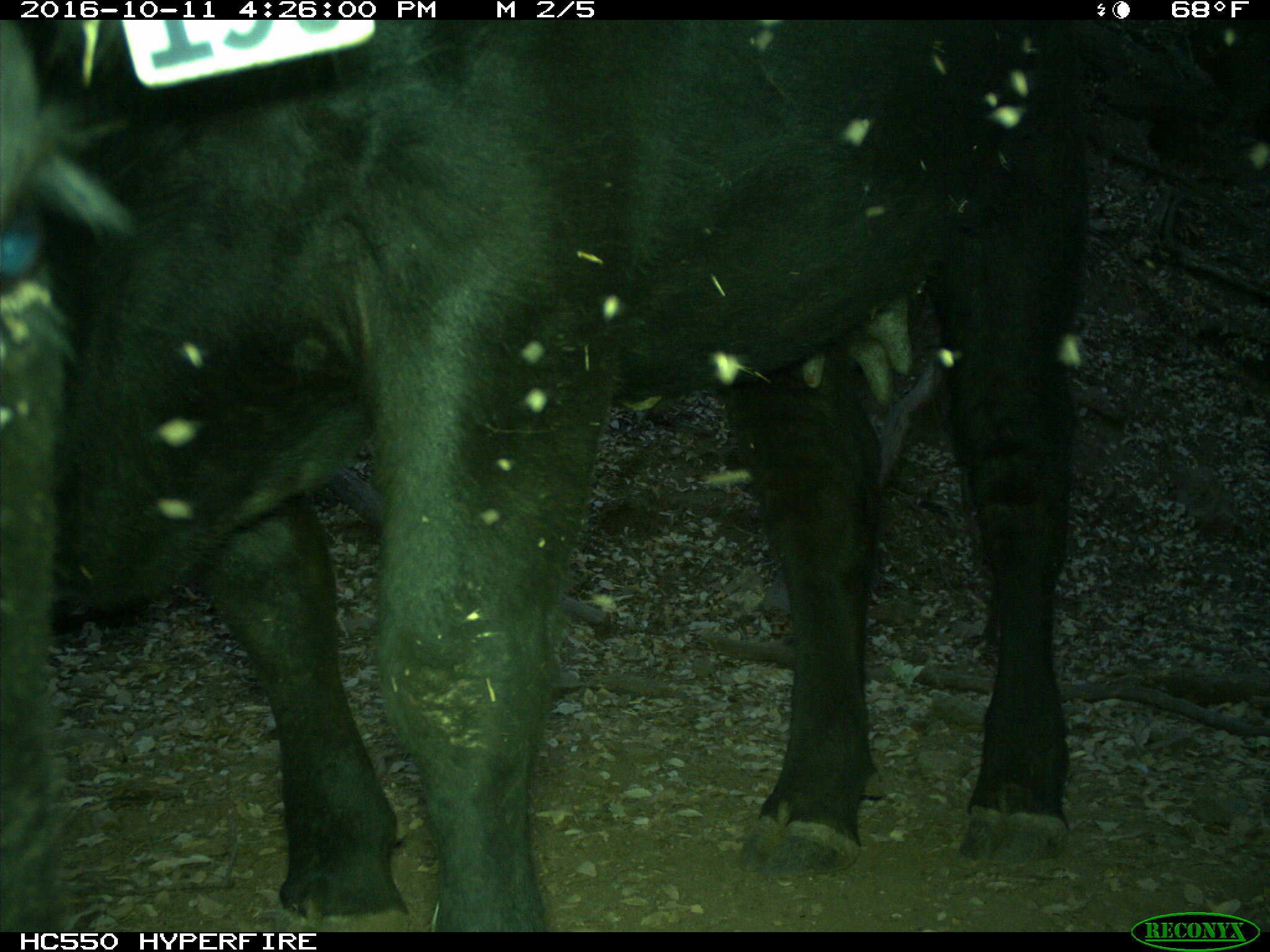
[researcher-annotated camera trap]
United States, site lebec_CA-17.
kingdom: Animalia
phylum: Chordata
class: Mammalia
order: Artiodactyla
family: Bovidae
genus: Bos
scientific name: Bos taurus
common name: domestic cow